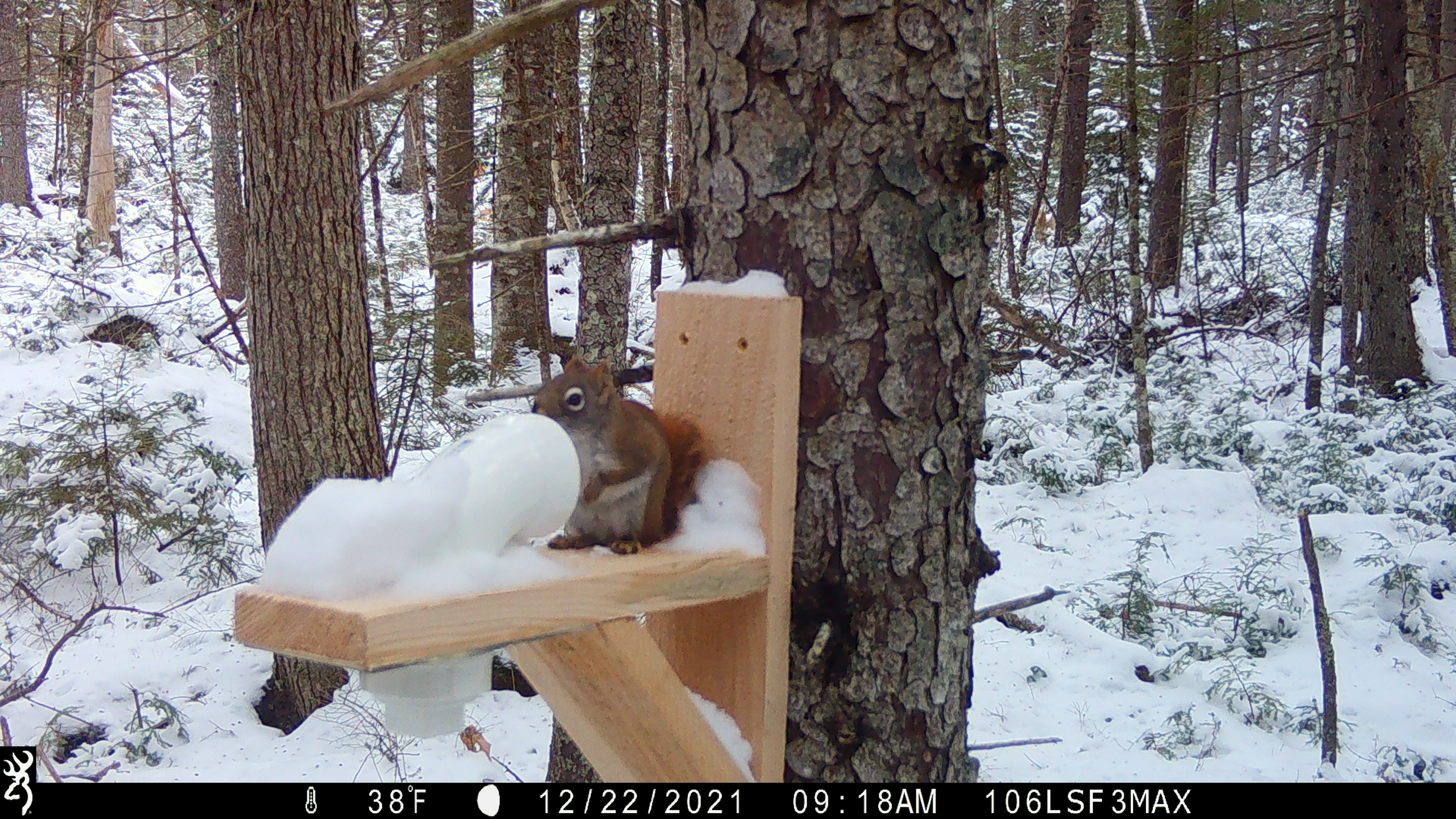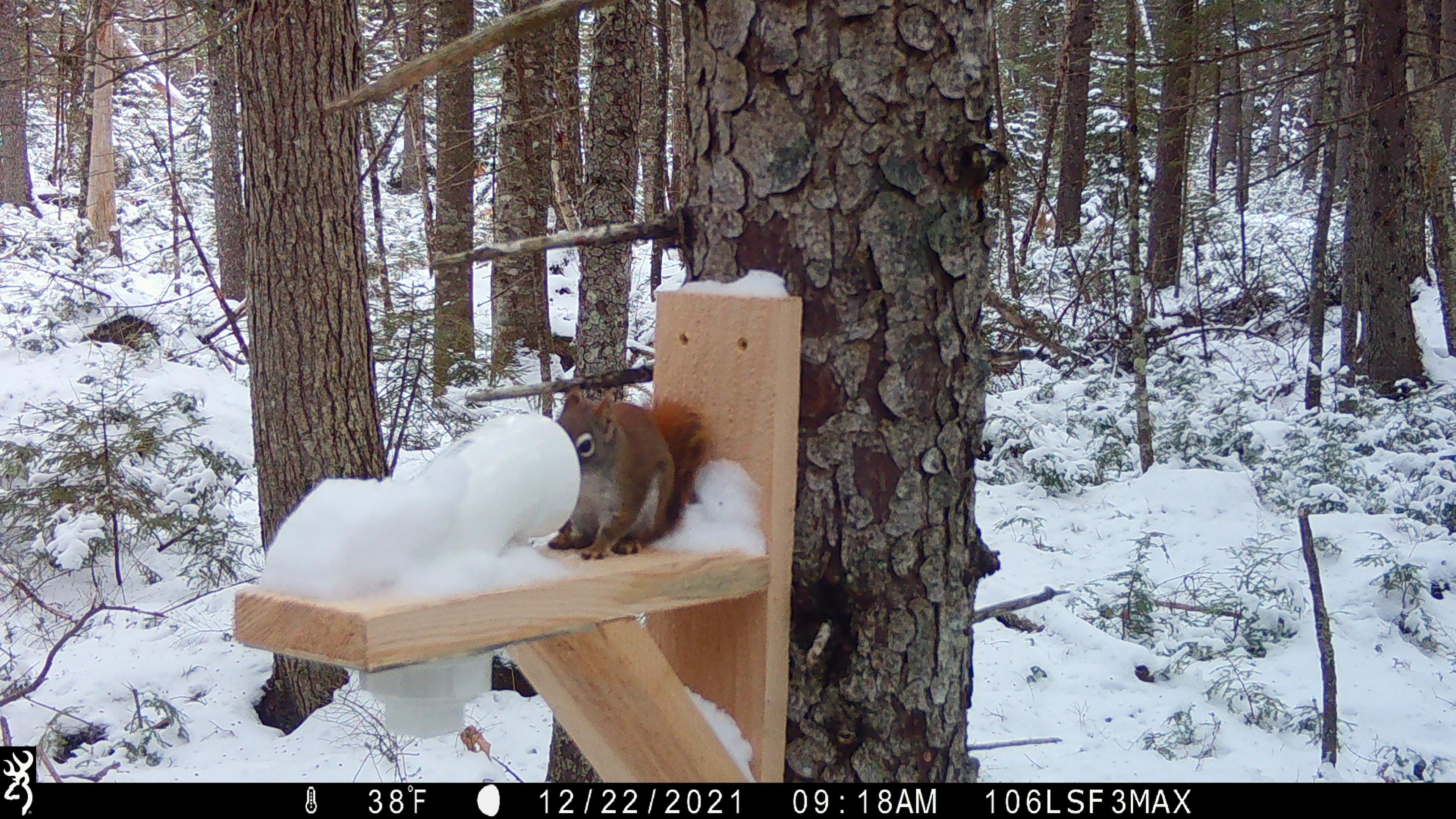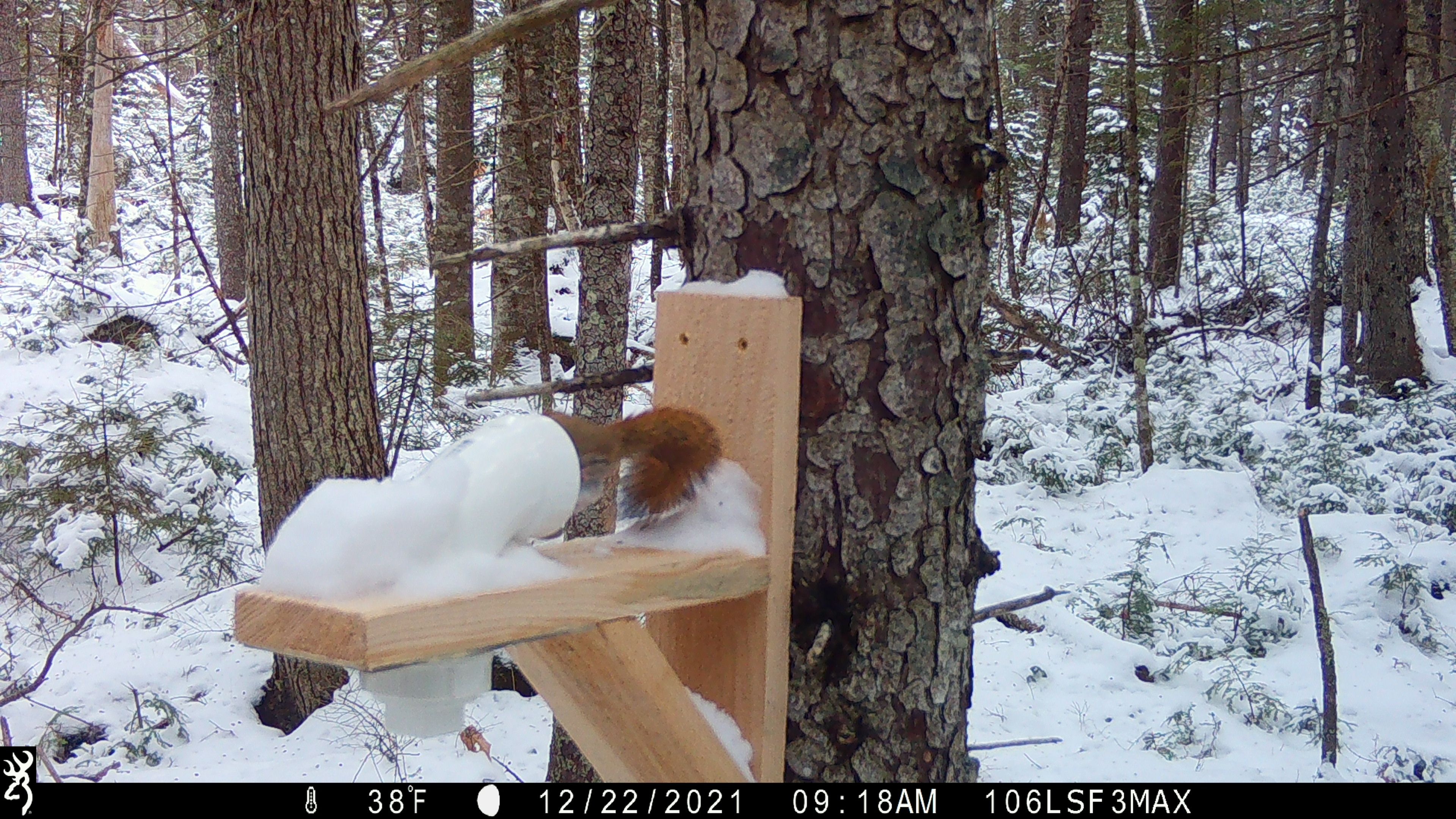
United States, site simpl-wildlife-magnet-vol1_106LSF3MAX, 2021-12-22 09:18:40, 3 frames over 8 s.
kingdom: Animalia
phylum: Chordata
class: Mammalia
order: Rodentia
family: Sciuridae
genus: Tamiasciurus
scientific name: Tamiasciurus hudsonicus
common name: red squirrel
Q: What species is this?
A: Red squirrel (Tamiasciurus hudsonicus).